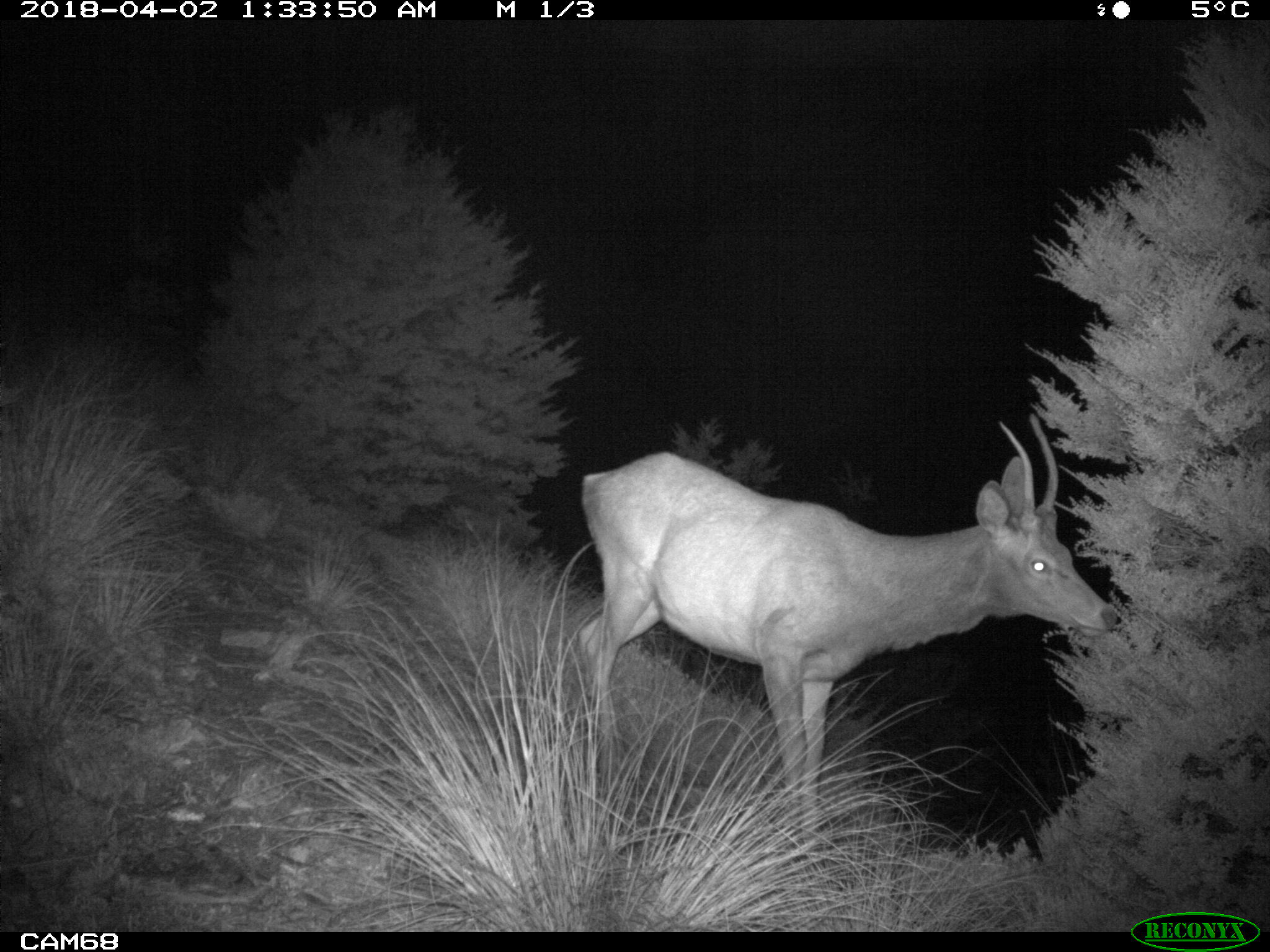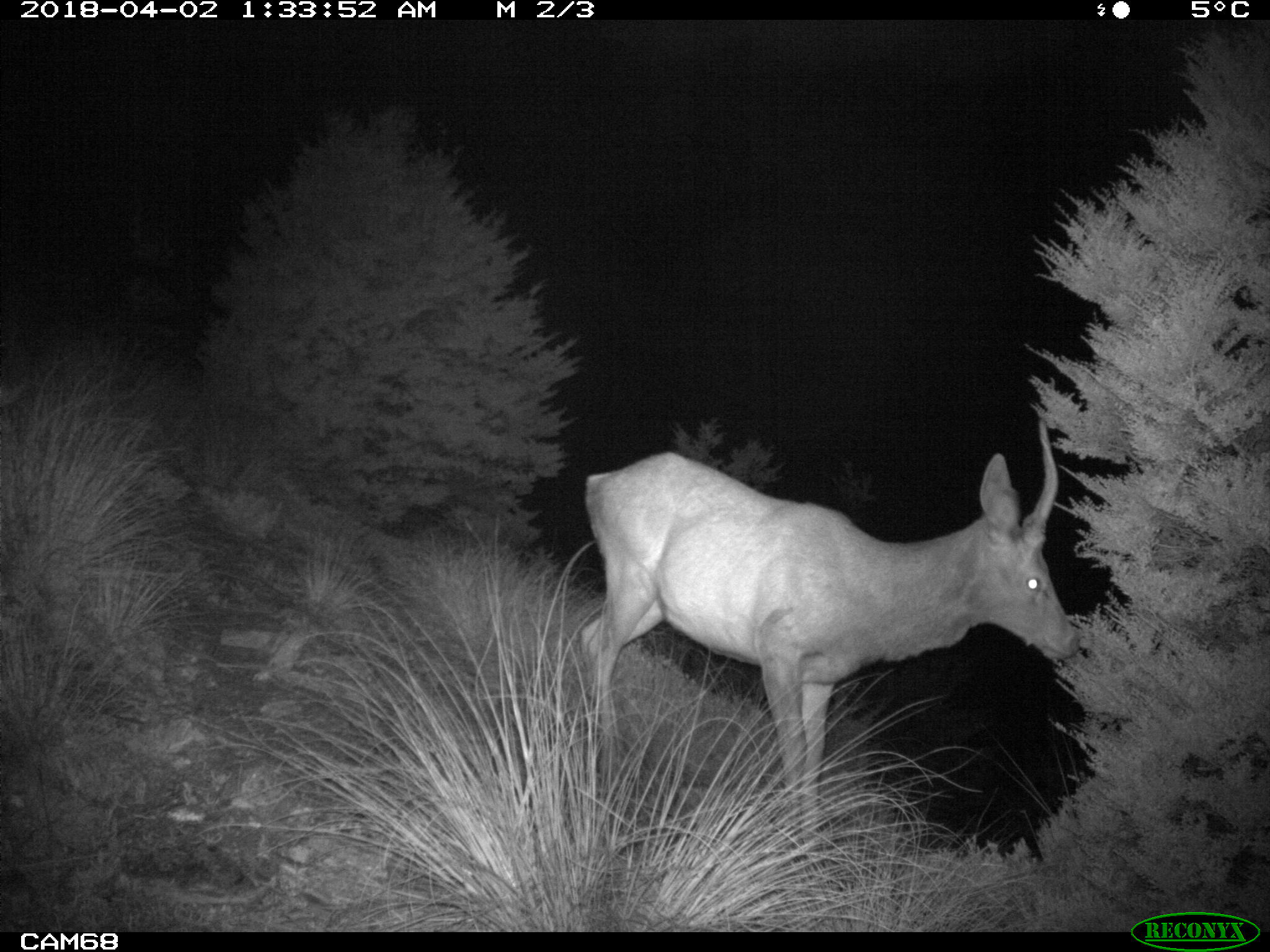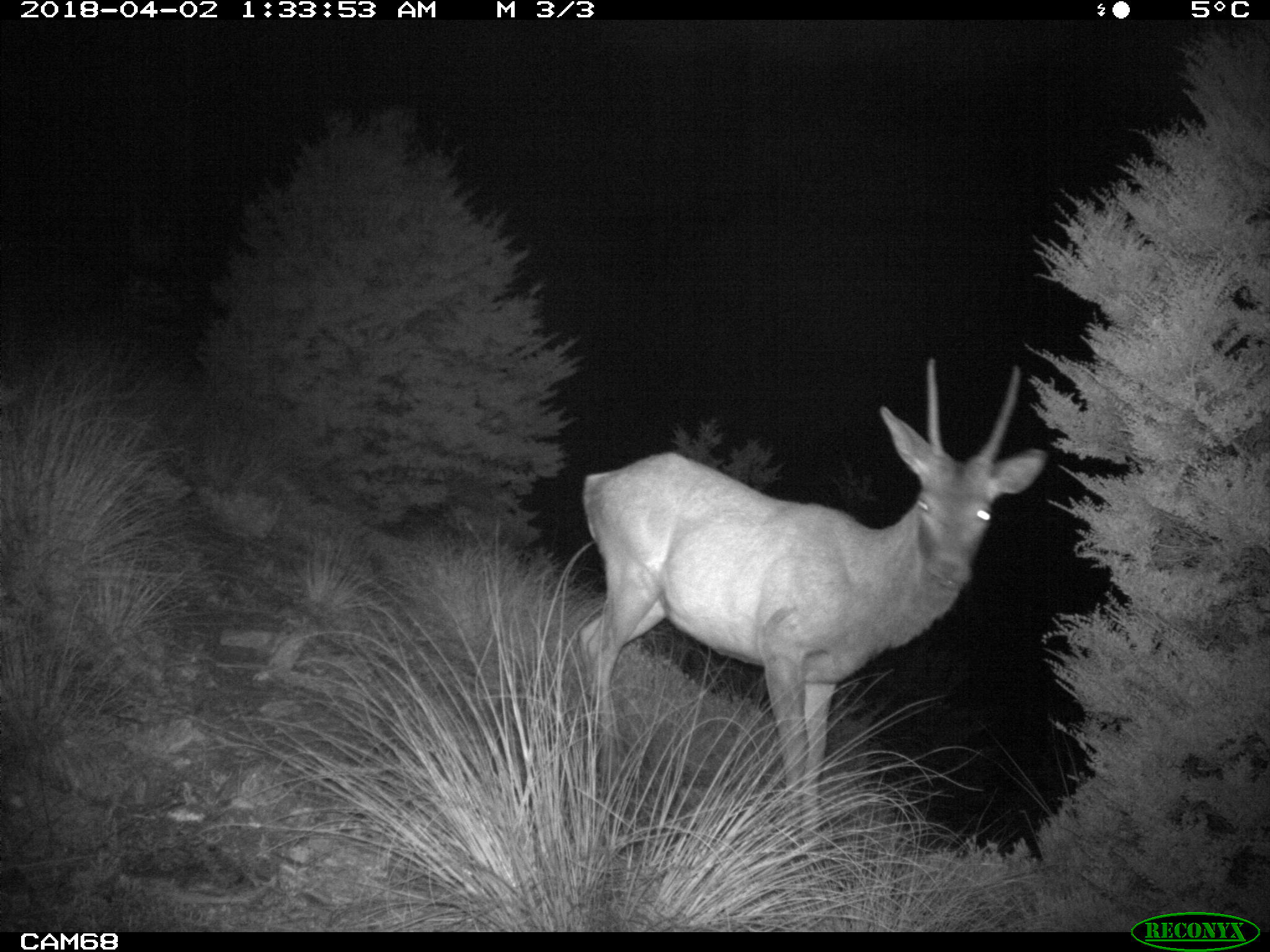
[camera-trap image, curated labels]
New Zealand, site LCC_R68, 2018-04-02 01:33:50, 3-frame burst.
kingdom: Animalia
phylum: Chordata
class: Mammalia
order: Artiodactyla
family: Cervidae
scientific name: Cervidae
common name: deer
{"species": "deer (Cervidae)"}